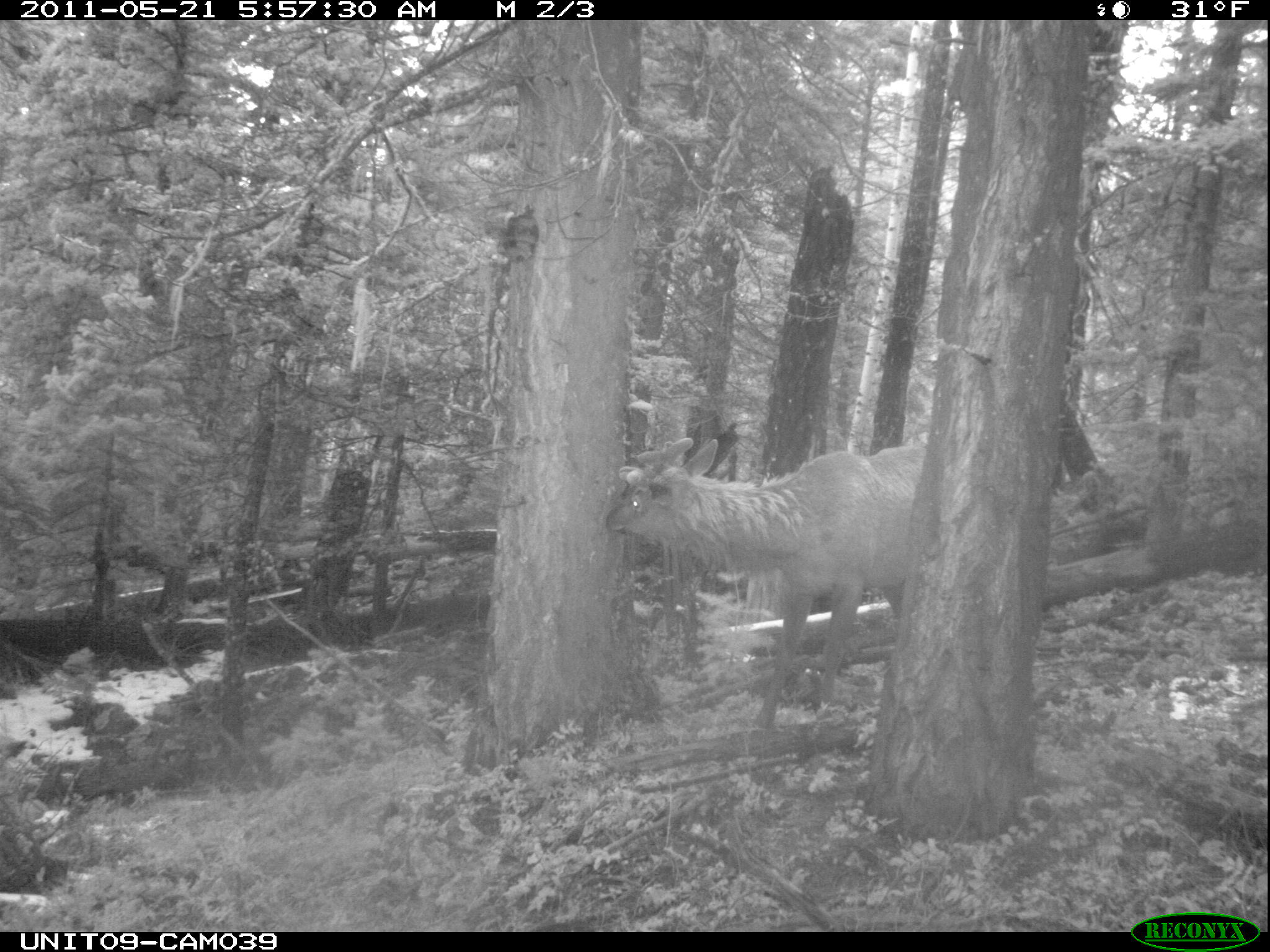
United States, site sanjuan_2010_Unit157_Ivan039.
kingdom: Animalia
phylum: Chordata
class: Mammalia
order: Artiodactyla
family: Cervidae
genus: Cervus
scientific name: Cervus elaphus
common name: red deer